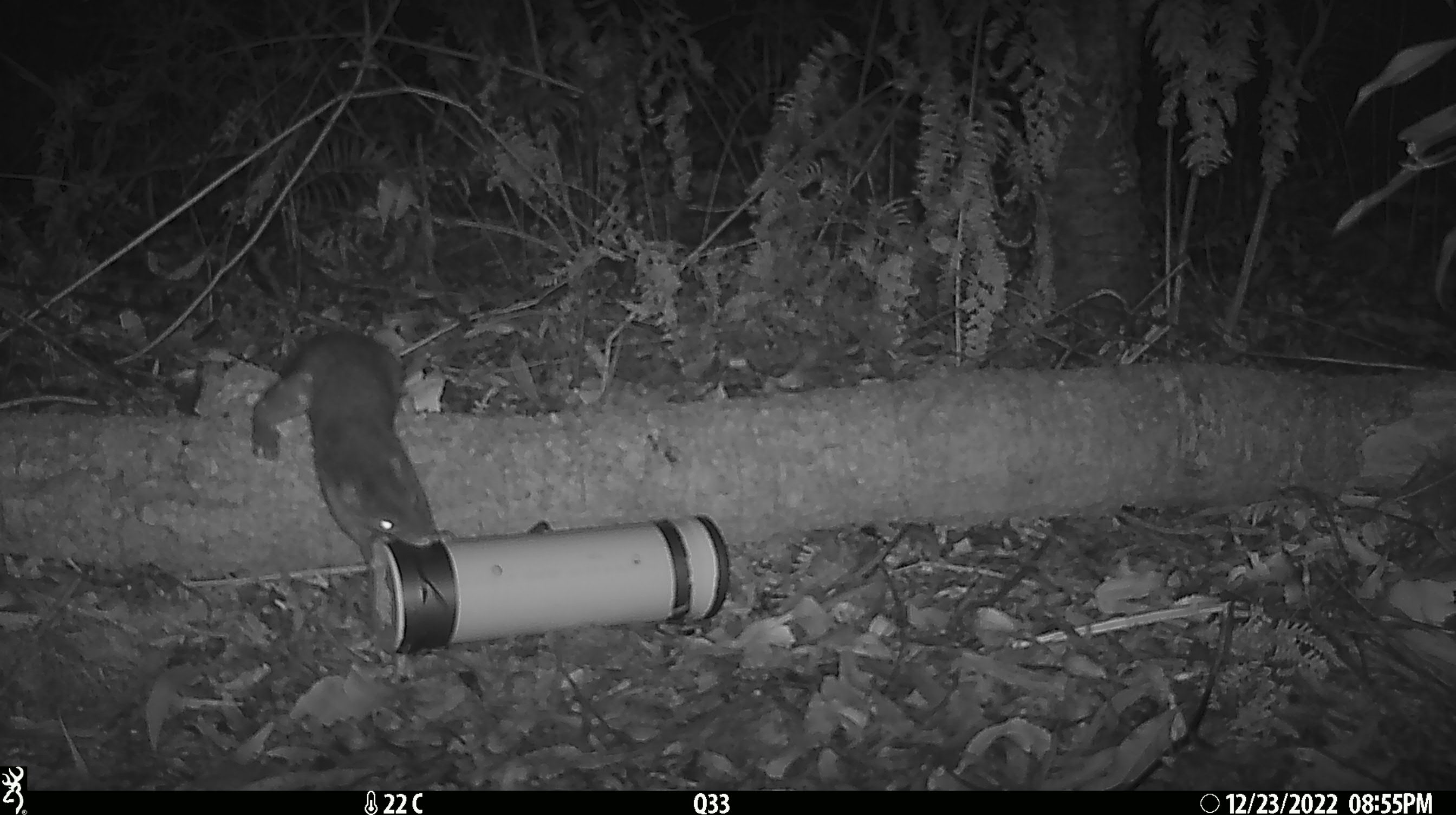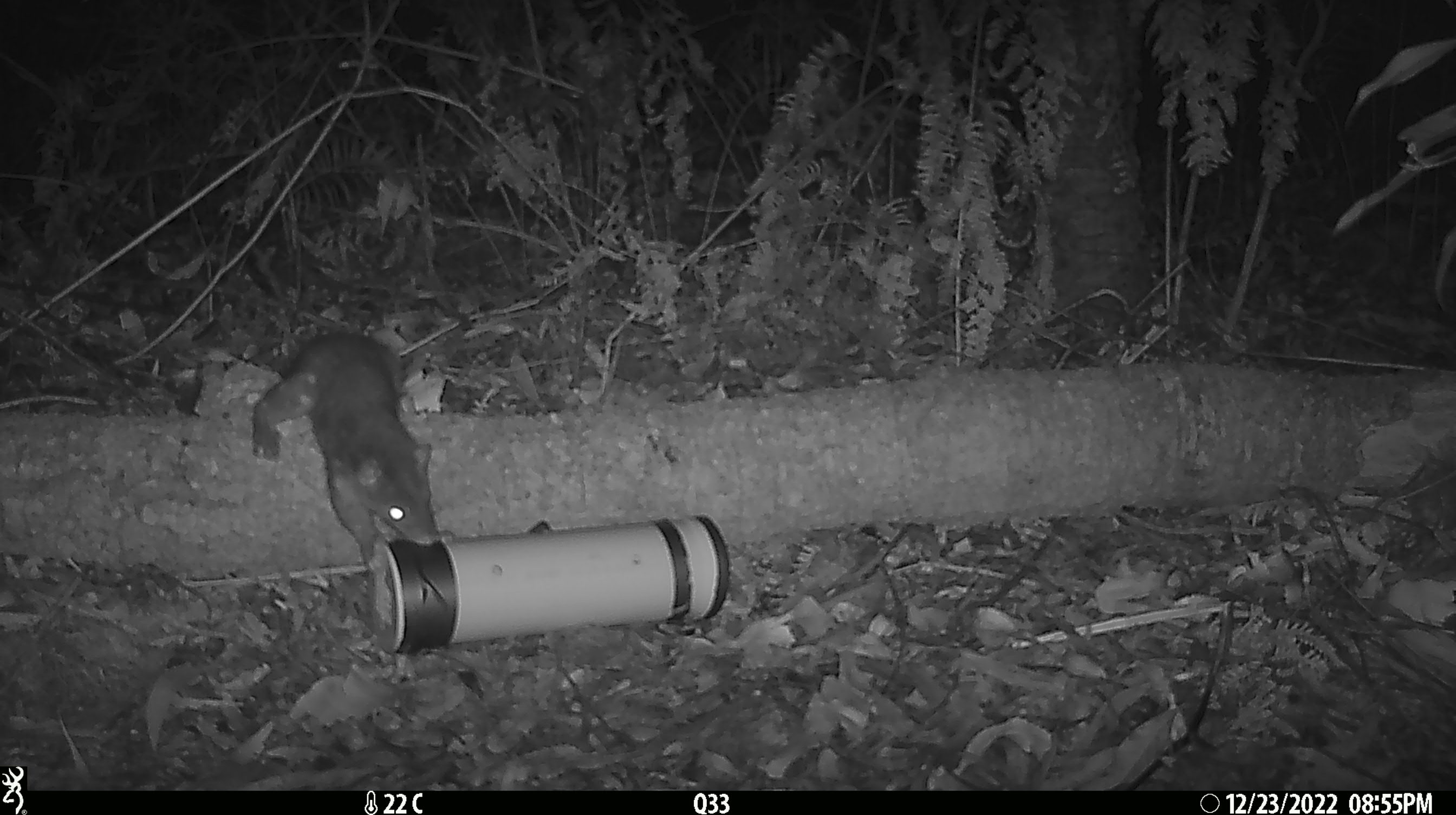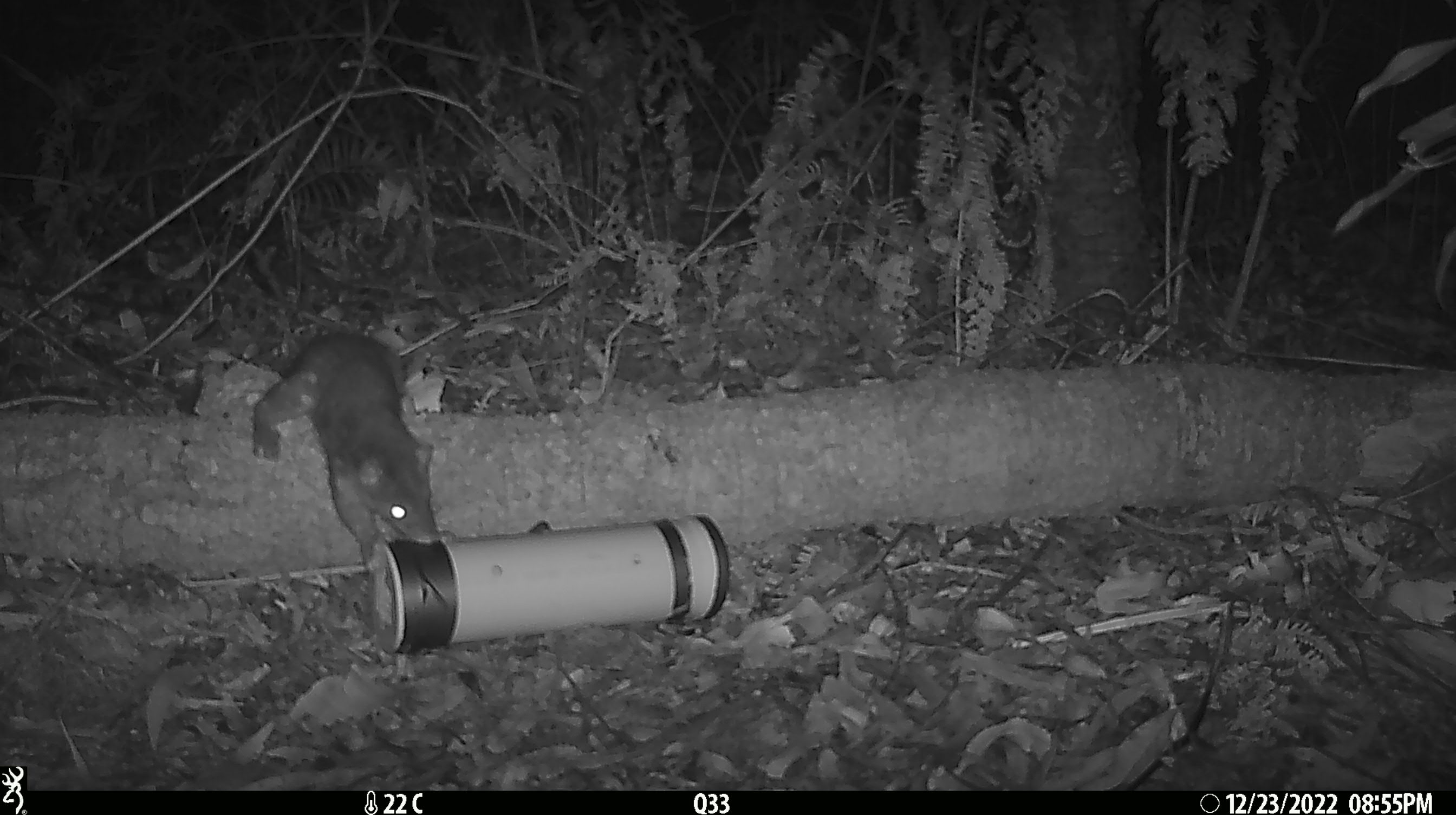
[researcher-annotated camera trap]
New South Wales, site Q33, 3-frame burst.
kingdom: Animalia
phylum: Chordata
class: Mammalia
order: Dasyuromorphia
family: Dasyuridae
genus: Dasyurus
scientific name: Dasyurus maculatus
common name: spotted-tailed quoll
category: quoll